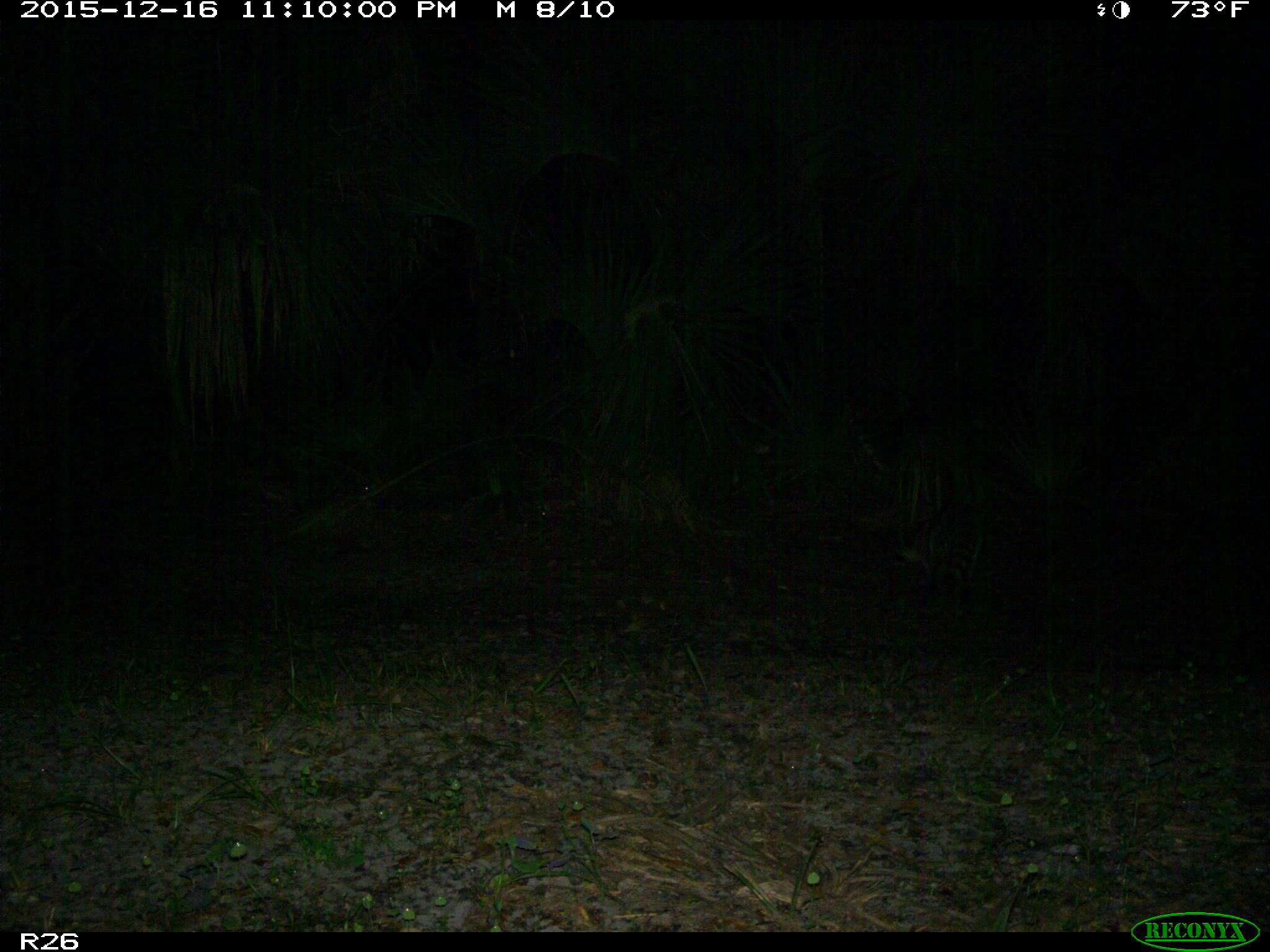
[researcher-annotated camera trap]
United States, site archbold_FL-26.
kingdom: Animalia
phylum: Chordata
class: Mammalia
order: Carnivora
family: Procyonidae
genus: Procyon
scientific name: Procyon lotor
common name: common raccoon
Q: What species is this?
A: Procyon lotor (common raccoon).